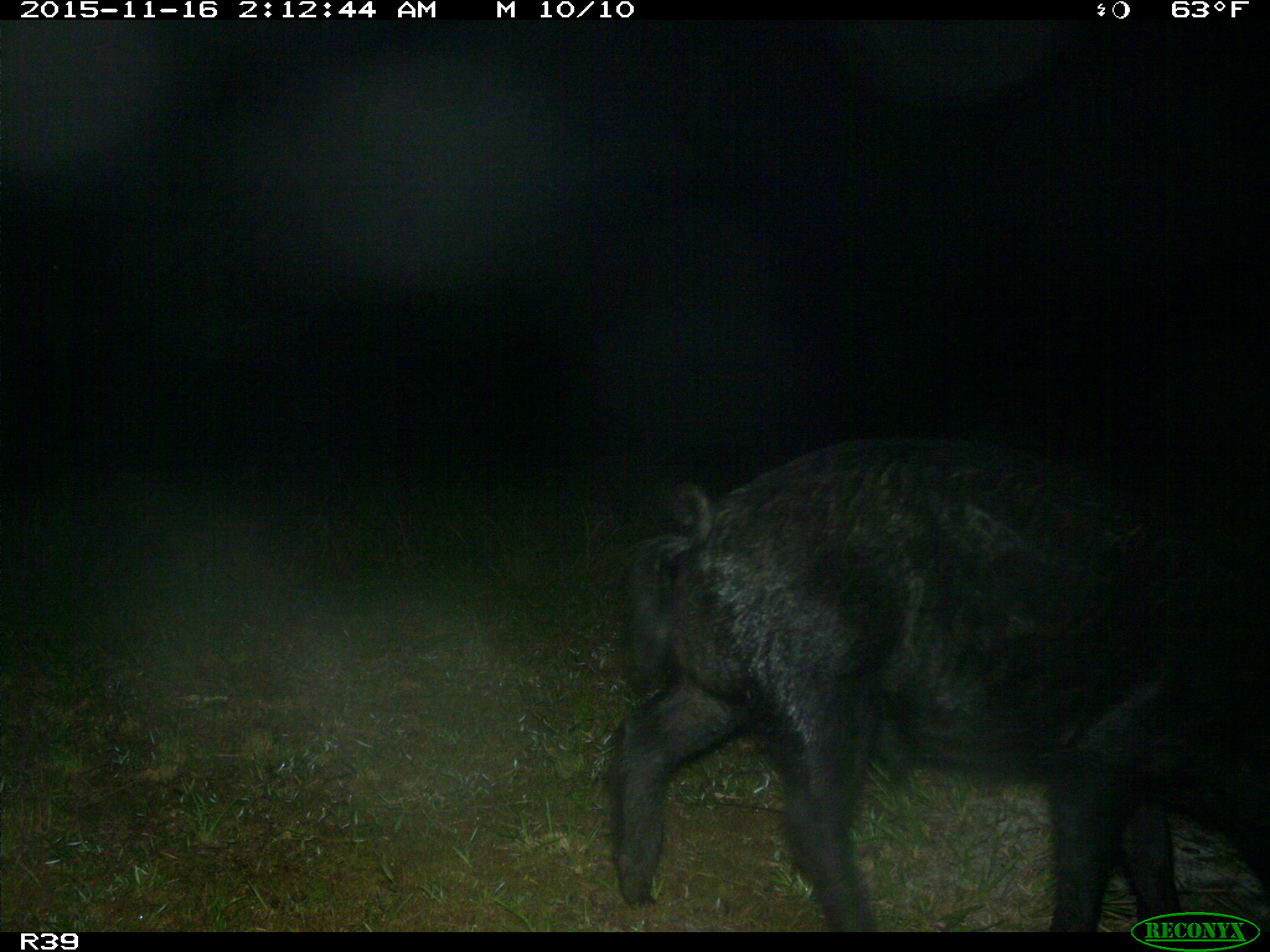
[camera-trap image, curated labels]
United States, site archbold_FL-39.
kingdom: Animalia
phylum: Chordata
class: Mammalia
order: Artiodactyla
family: Suidae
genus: Sus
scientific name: Sus scrofa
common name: wild boar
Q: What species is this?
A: Sus scrofa (wild boar).